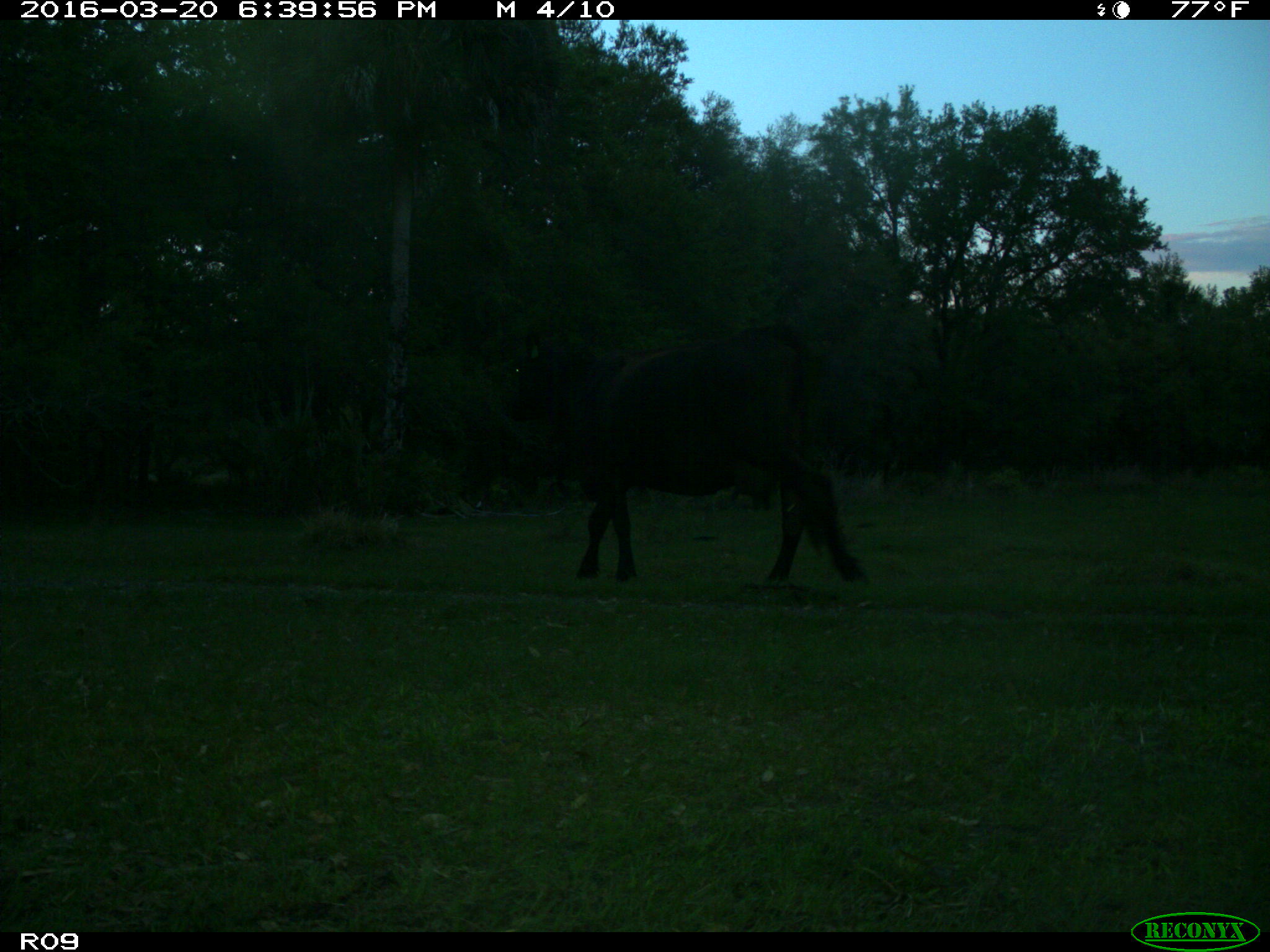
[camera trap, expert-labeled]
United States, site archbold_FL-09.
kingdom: Animalia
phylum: Chordata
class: Mammalia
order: Artiodactyla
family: Bovidae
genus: Bos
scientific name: Bos taurus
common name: domestic cow